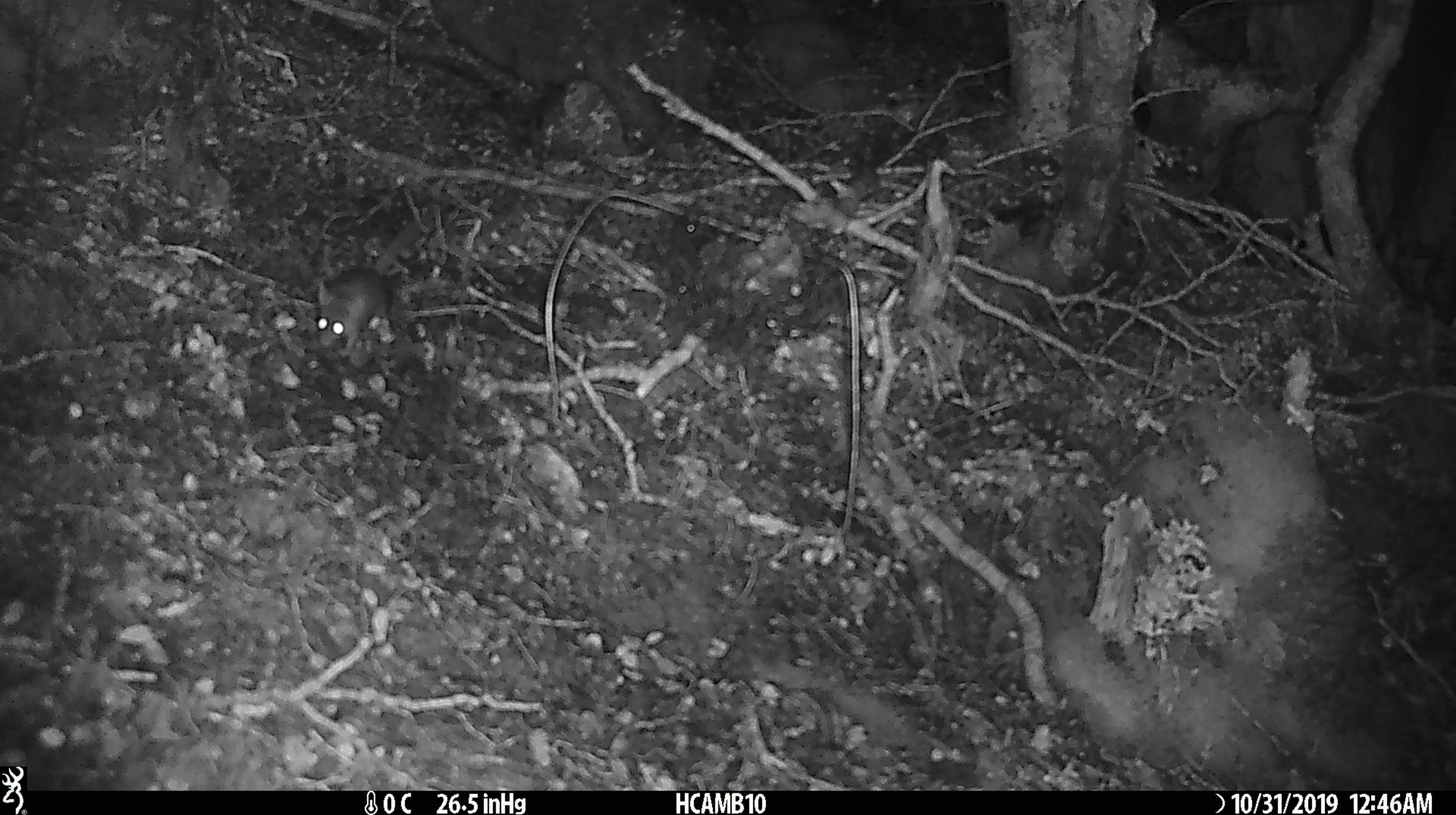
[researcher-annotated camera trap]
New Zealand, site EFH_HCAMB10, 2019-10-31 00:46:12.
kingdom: Animalia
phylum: Chordata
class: Mammalia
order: Rodentia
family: Muridae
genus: Mus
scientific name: Mus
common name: mouse